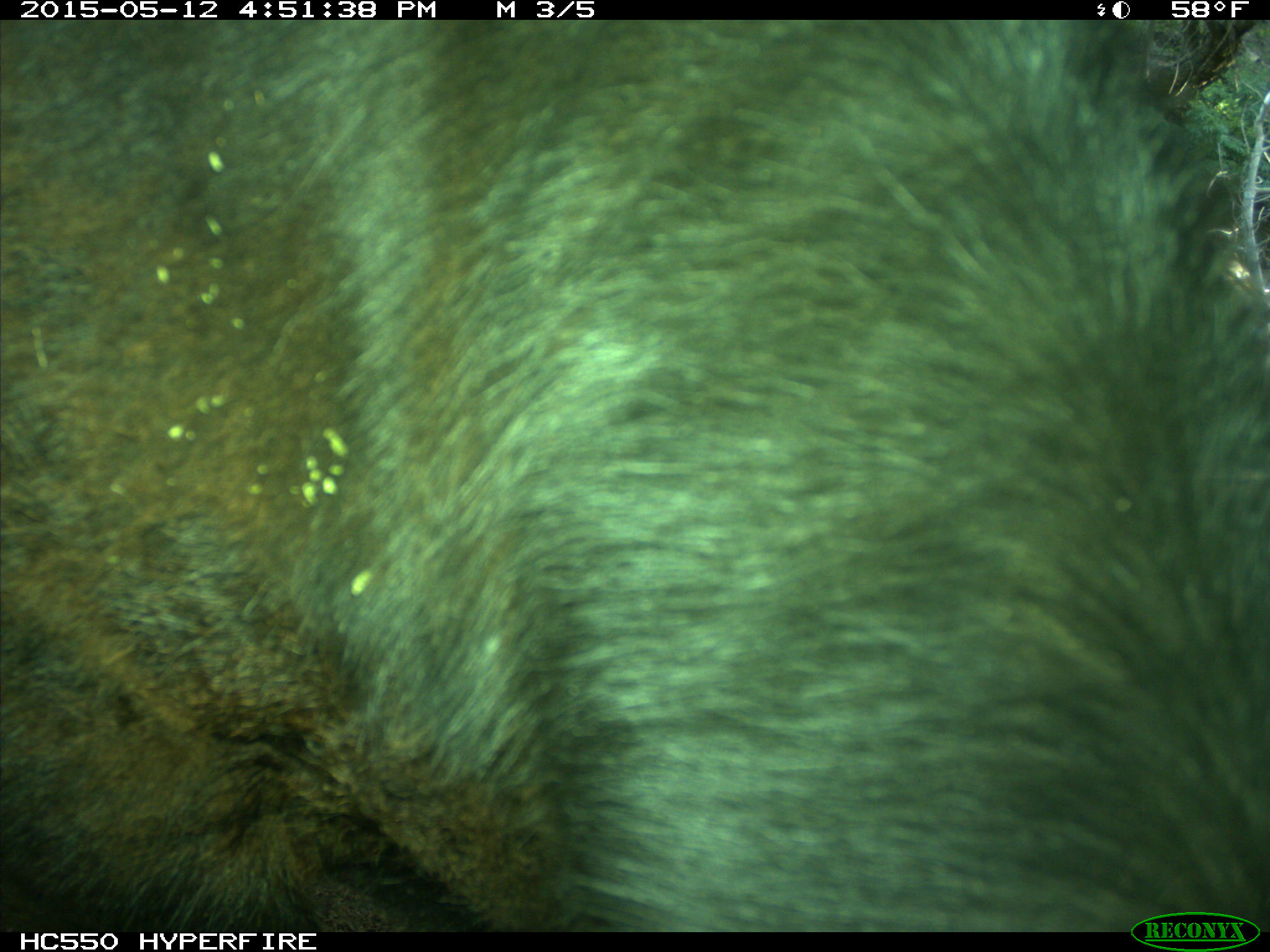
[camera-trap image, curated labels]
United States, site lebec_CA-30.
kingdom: Animalia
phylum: Chordata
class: Mammalia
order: Artiodactyla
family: Bovidae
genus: Bos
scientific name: Bos taurus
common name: domestic cow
Bos taurus (domestic cow).